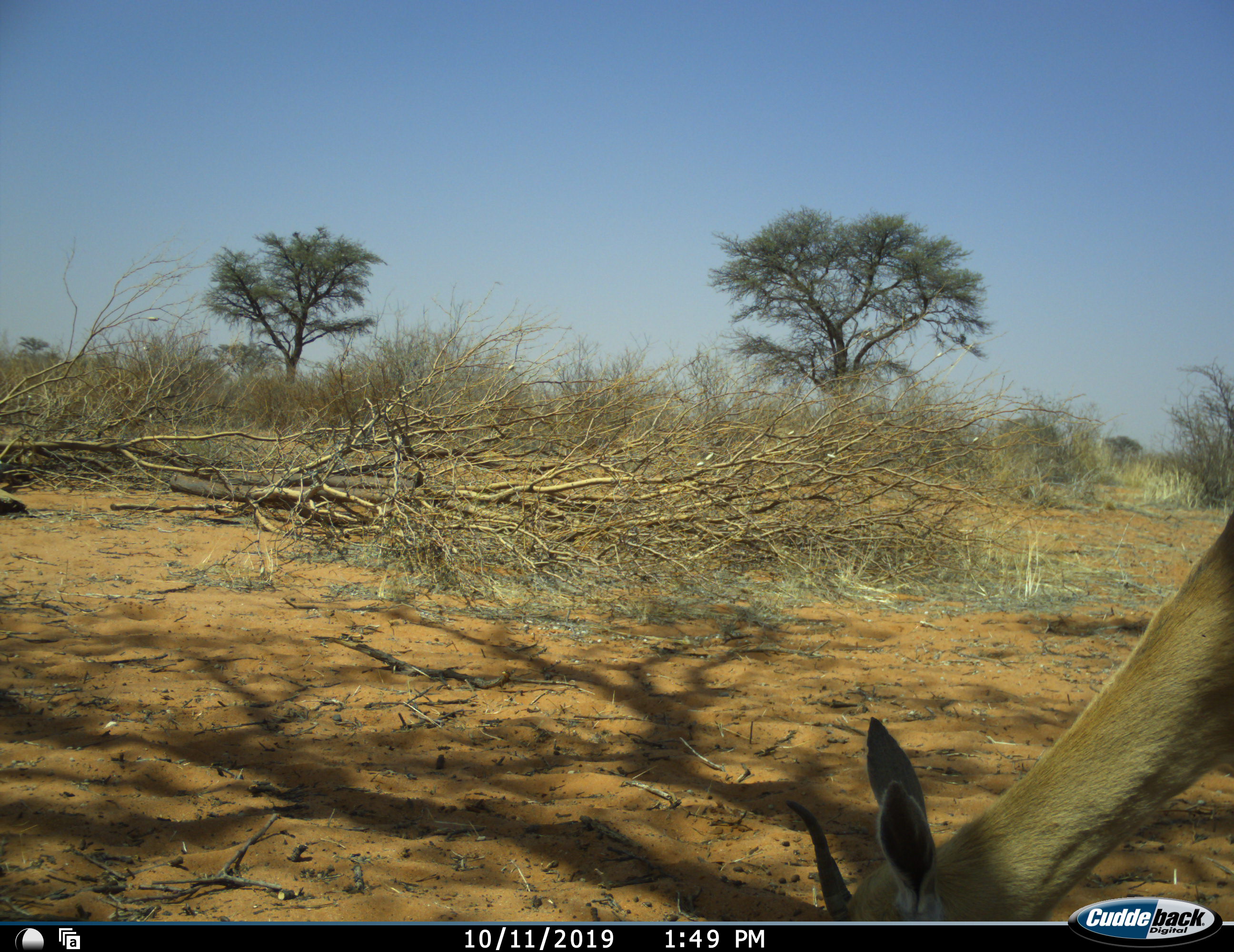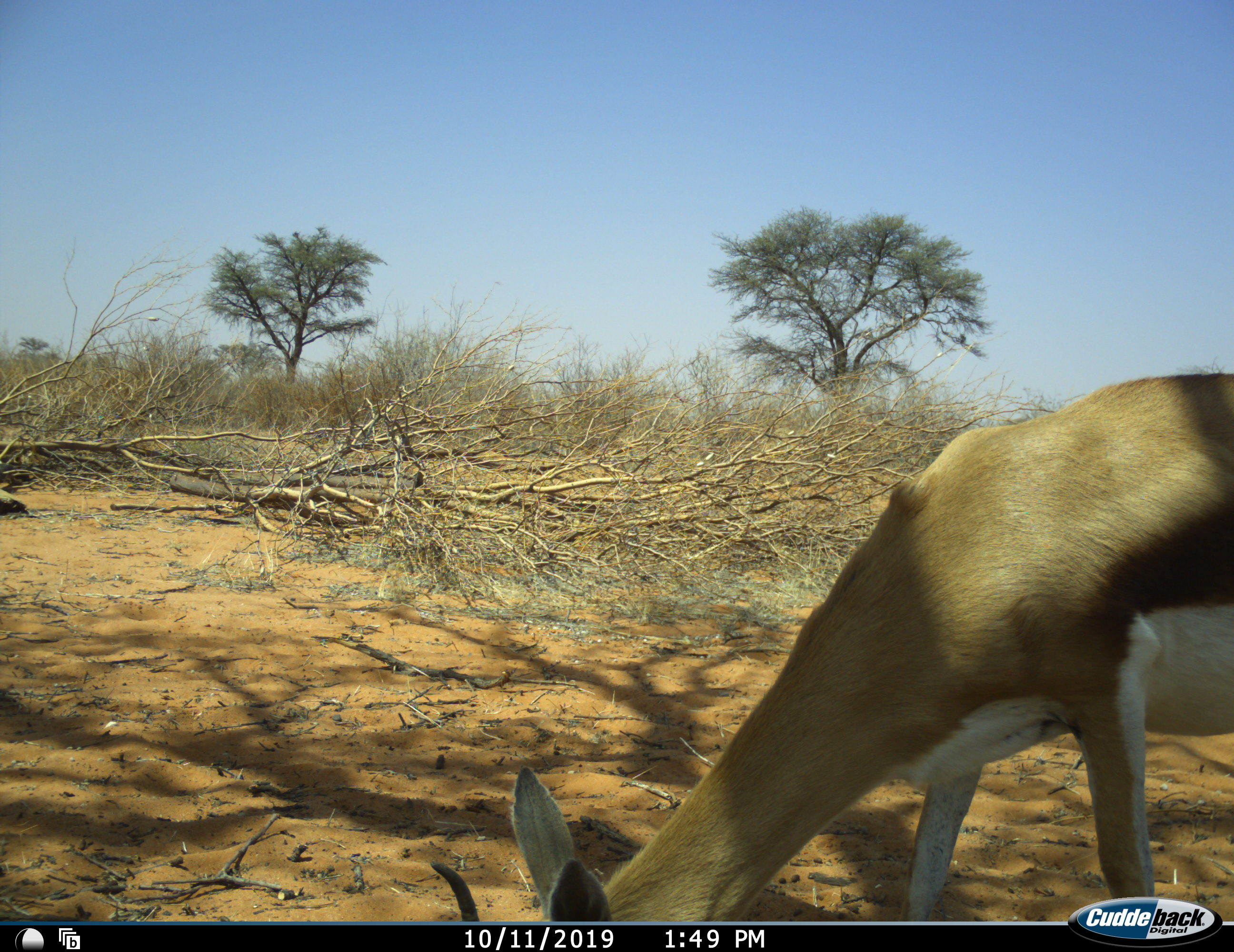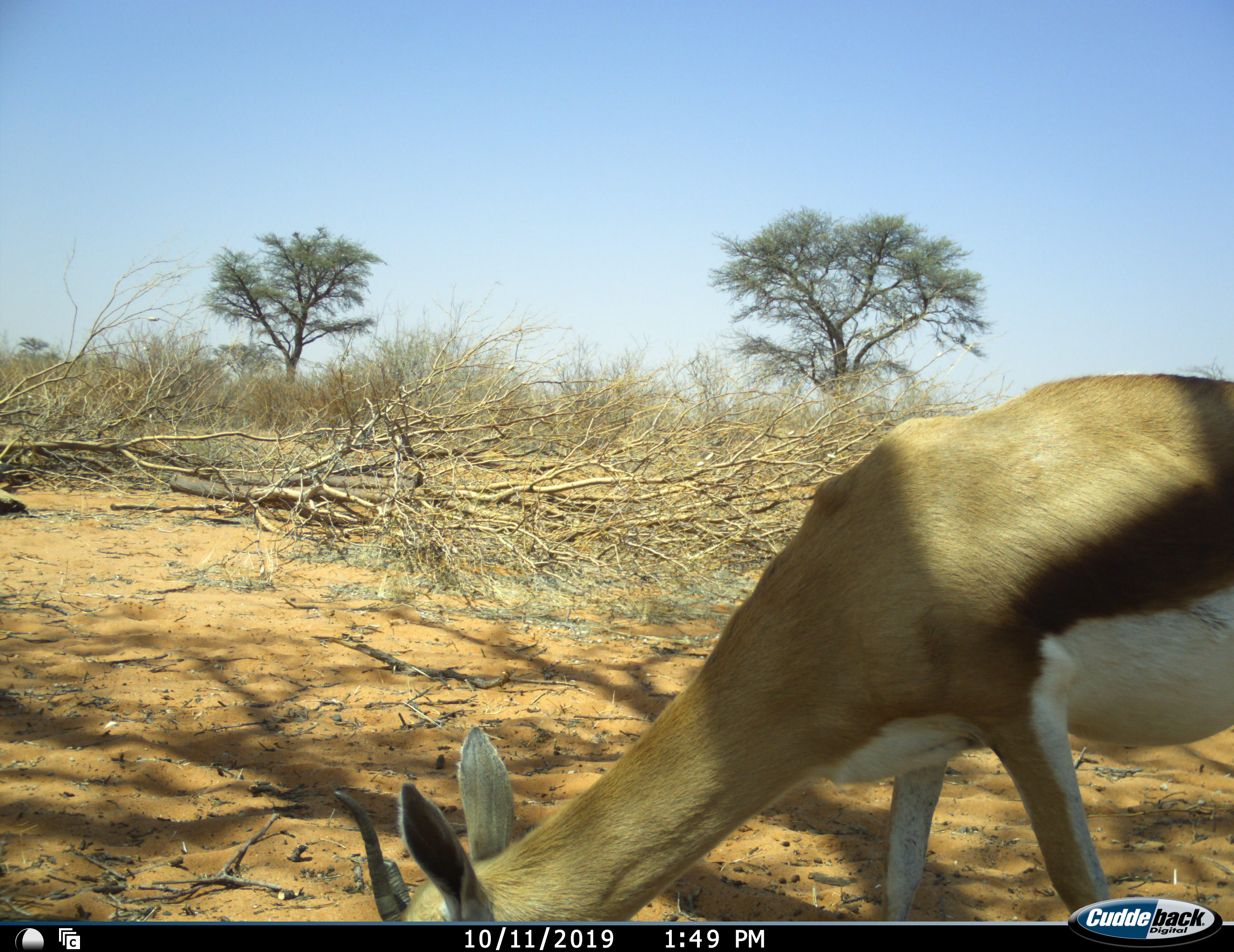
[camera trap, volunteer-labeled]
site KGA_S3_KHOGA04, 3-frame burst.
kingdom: Animalia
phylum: Chordata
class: Mammalia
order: Artiodactyla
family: Bovidae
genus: Antidorcas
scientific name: Antidorcas marsupialis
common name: springbok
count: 1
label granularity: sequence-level